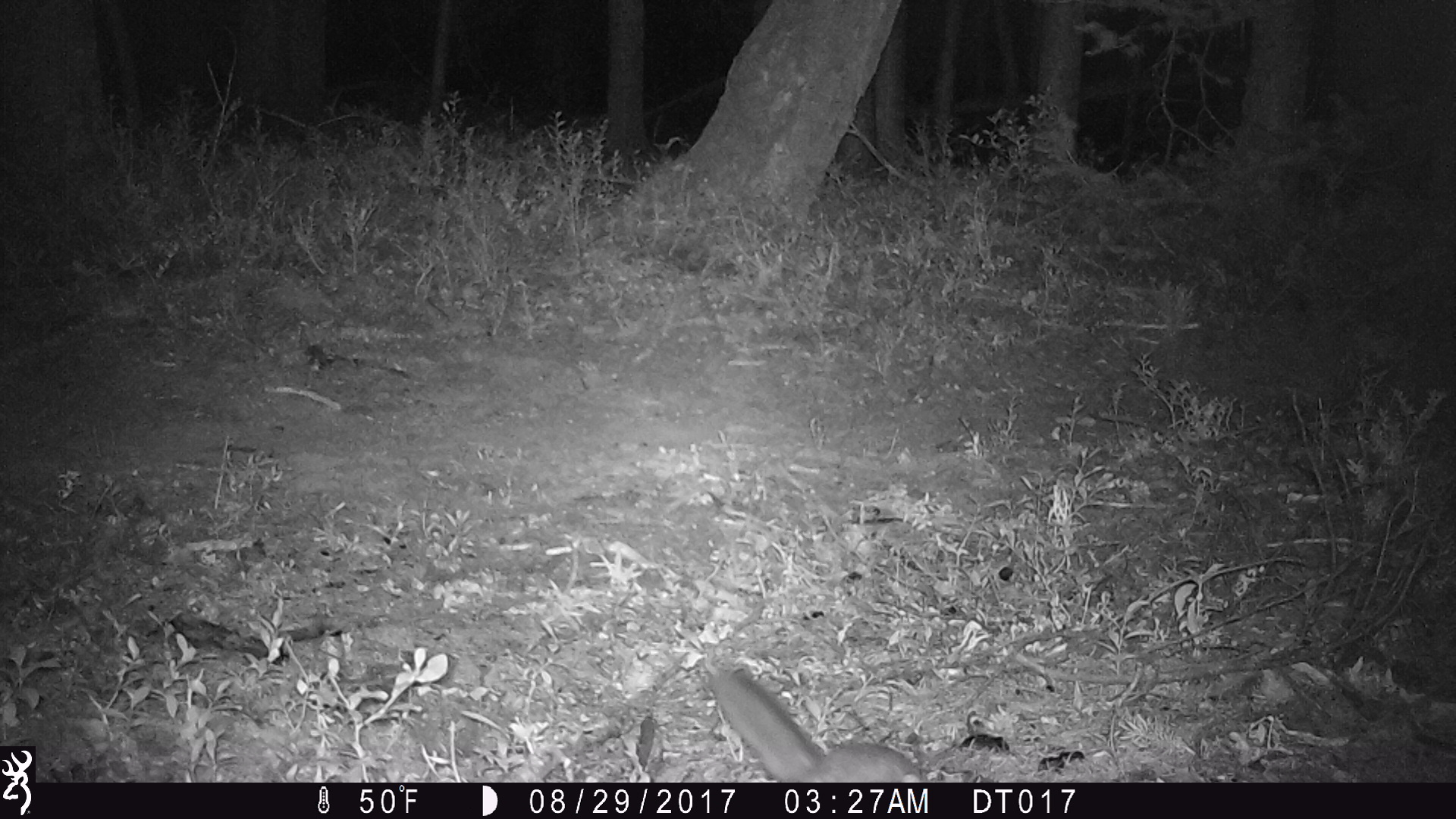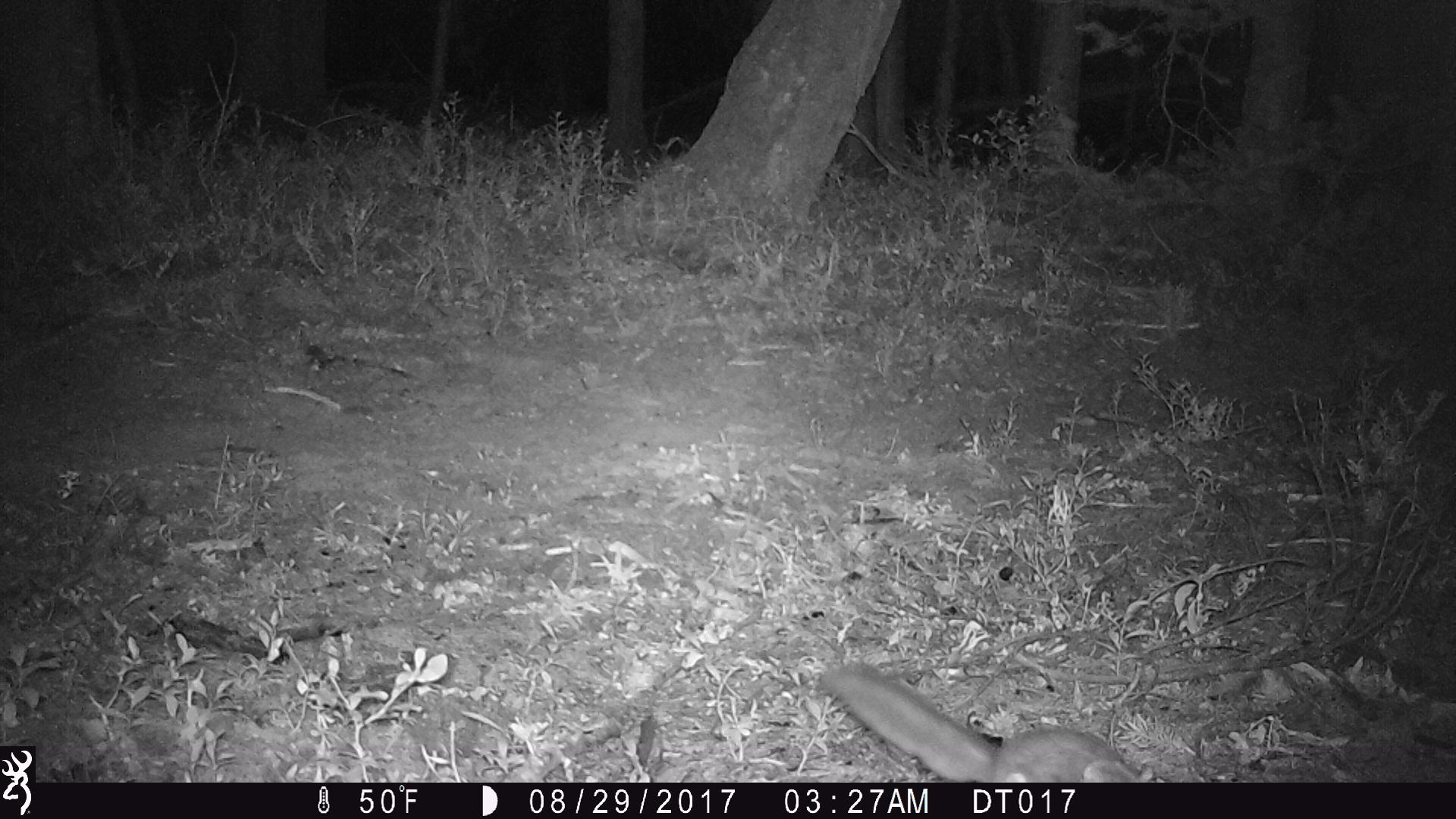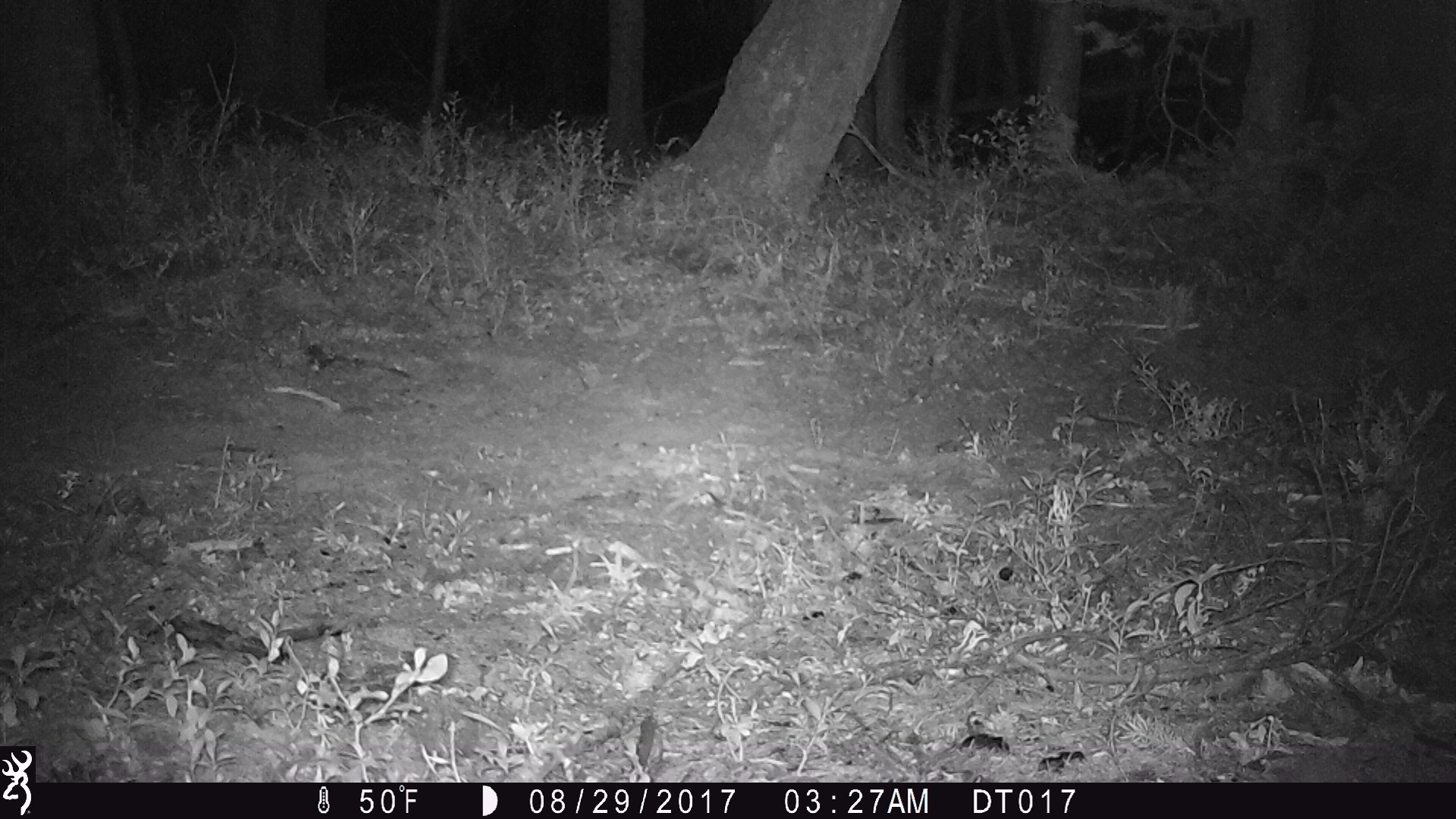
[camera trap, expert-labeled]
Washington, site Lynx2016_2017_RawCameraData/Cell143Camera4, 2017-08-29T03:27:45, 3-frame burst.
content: unidentified animal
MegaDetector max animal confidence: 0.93